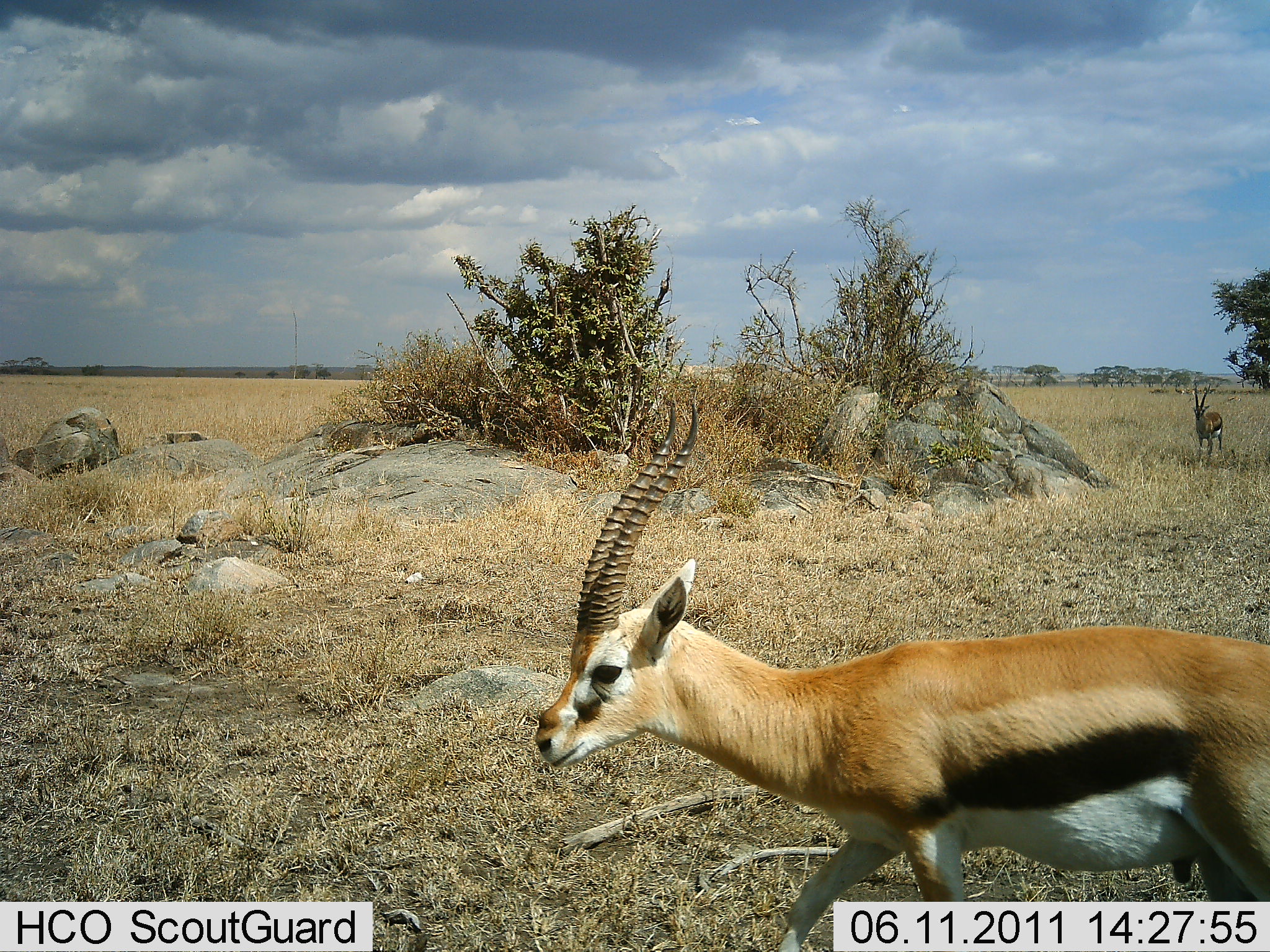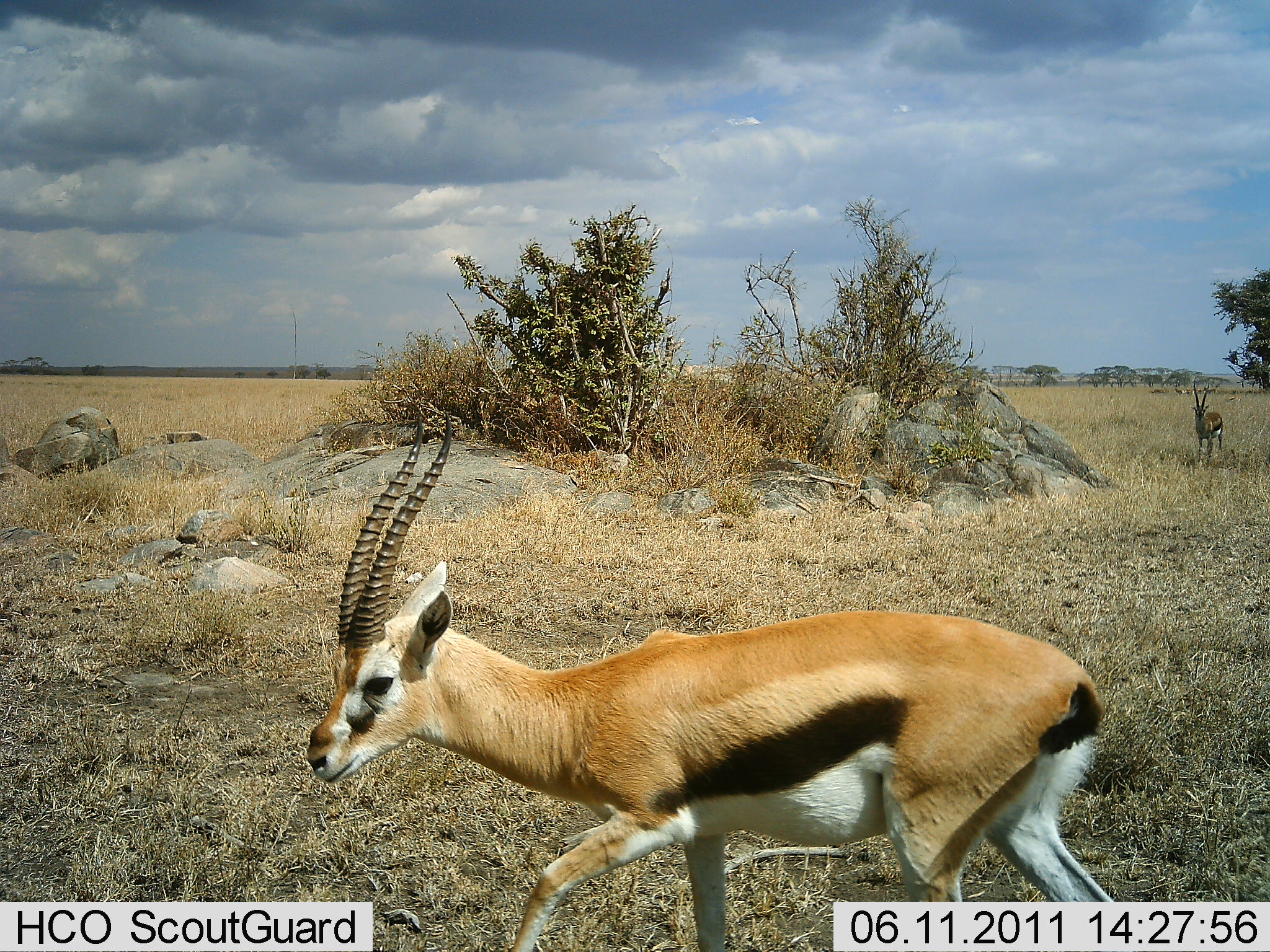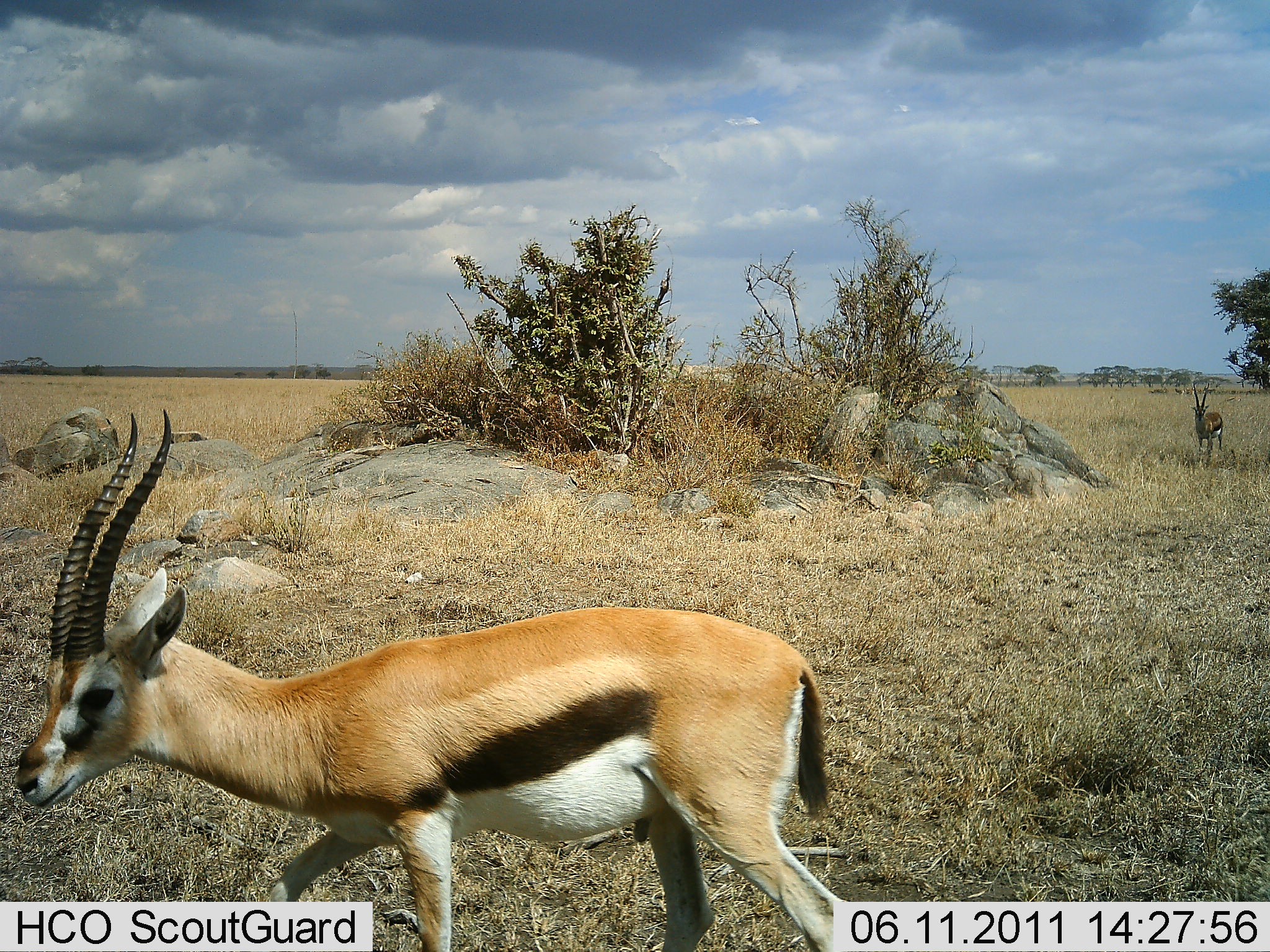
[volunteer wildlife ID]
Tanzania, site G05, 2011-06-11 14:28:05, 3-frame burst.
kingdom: Animalia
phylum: Chordata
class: Mammalia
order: Artiodactyla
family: Bovidae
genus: Eudorcas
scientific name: Eudorcas thomsonii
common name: thomson's gazelle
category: gazellethomsons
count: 2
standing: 57%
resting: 0%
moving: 100%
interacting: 0%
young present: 0%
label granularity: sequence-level